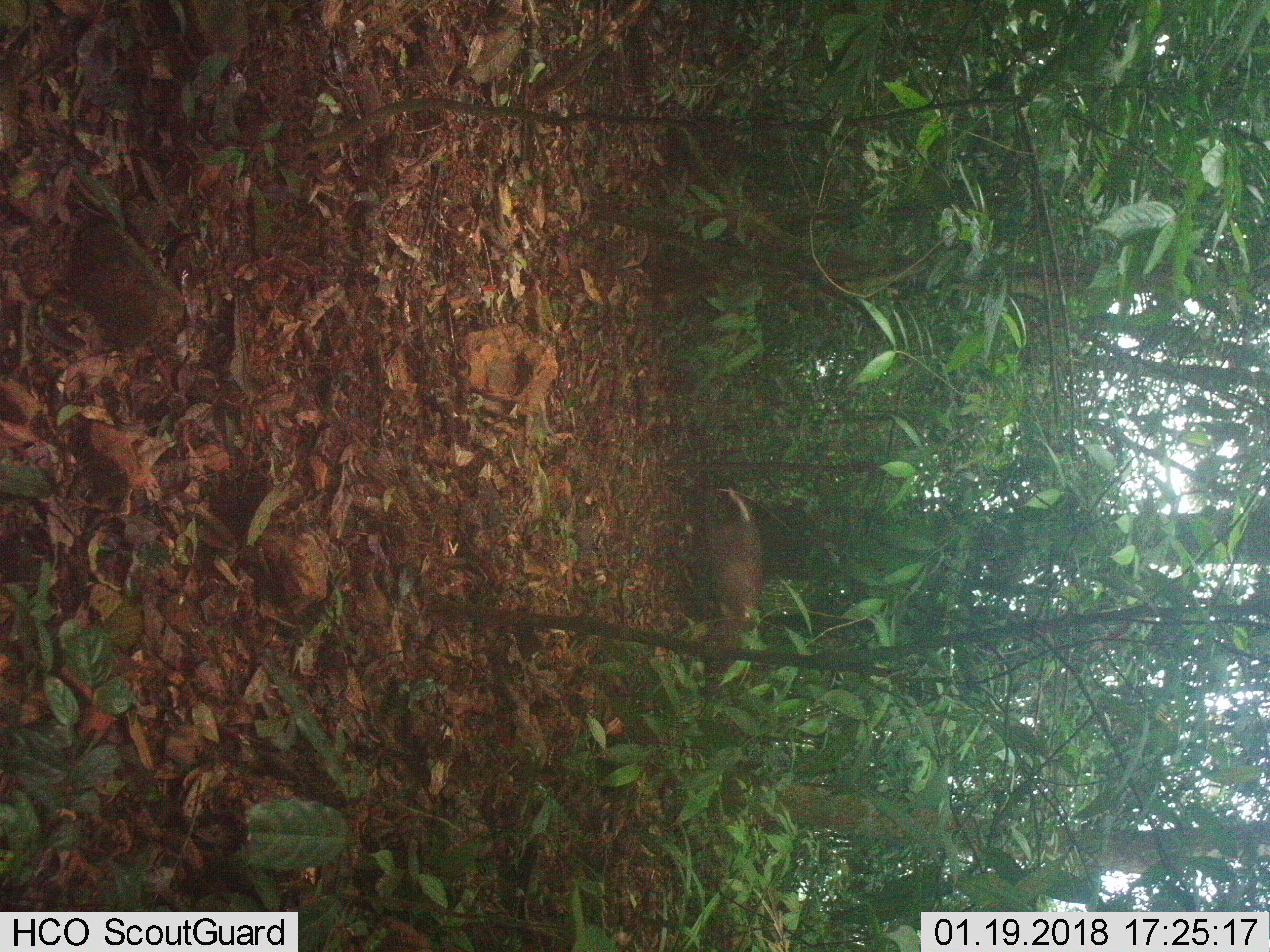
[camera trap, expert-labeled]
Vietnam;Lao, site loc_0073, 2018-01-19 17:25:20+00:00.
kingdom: Animalia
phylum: Chordata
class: Mammalia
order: Artiodactyla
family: Cervidae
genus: Muntiacus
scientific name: Muntiacus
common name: muntjacs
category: unidentified muntjac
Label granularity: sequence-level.